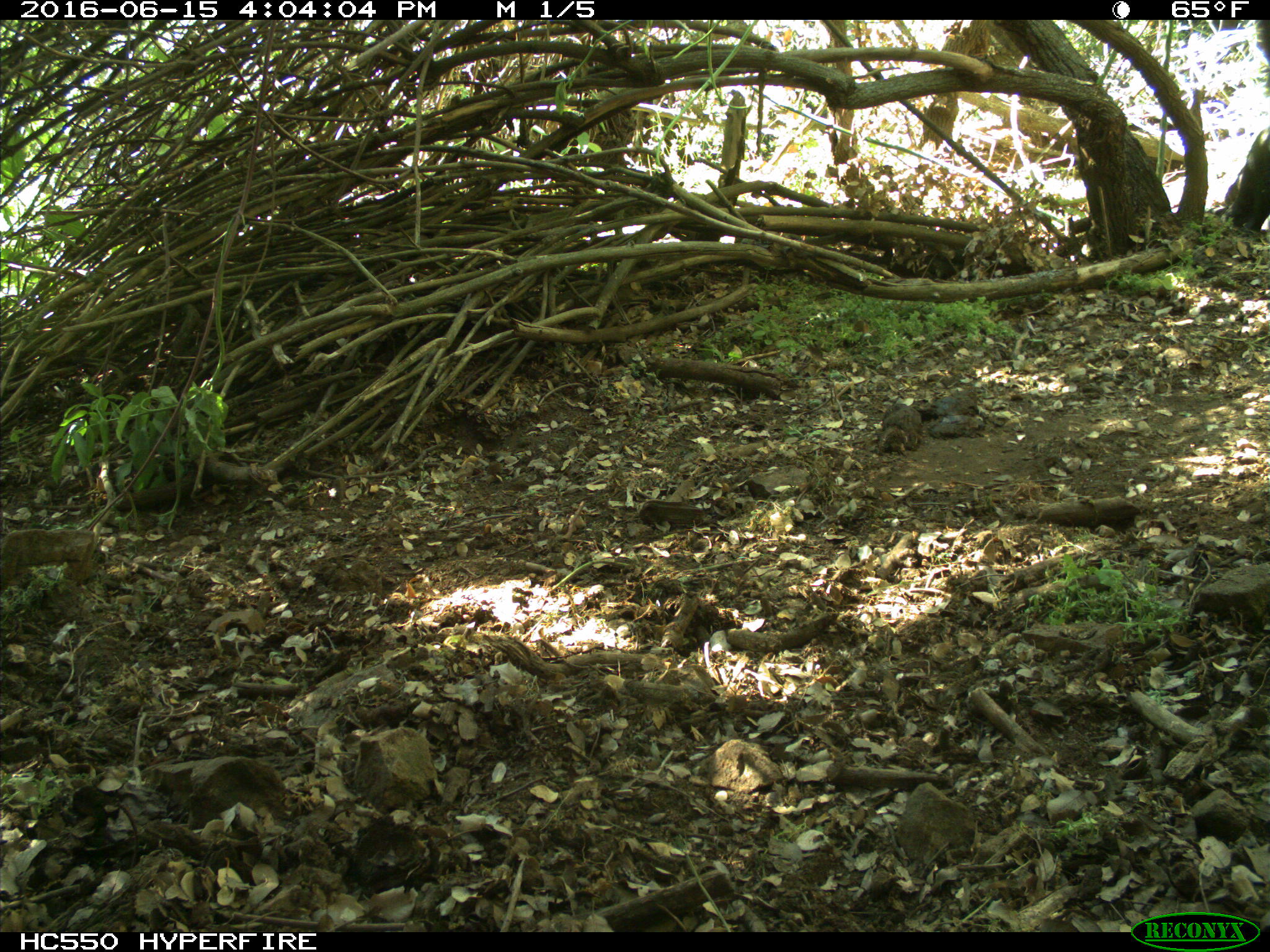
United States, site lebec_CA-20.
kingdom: Animalia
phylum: Chordata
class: Mammalia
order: Artiodactyla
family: Bovidae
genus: Bos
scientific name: Bos taurus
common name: domestic cow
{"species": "Bos taurus (domestic cow)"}